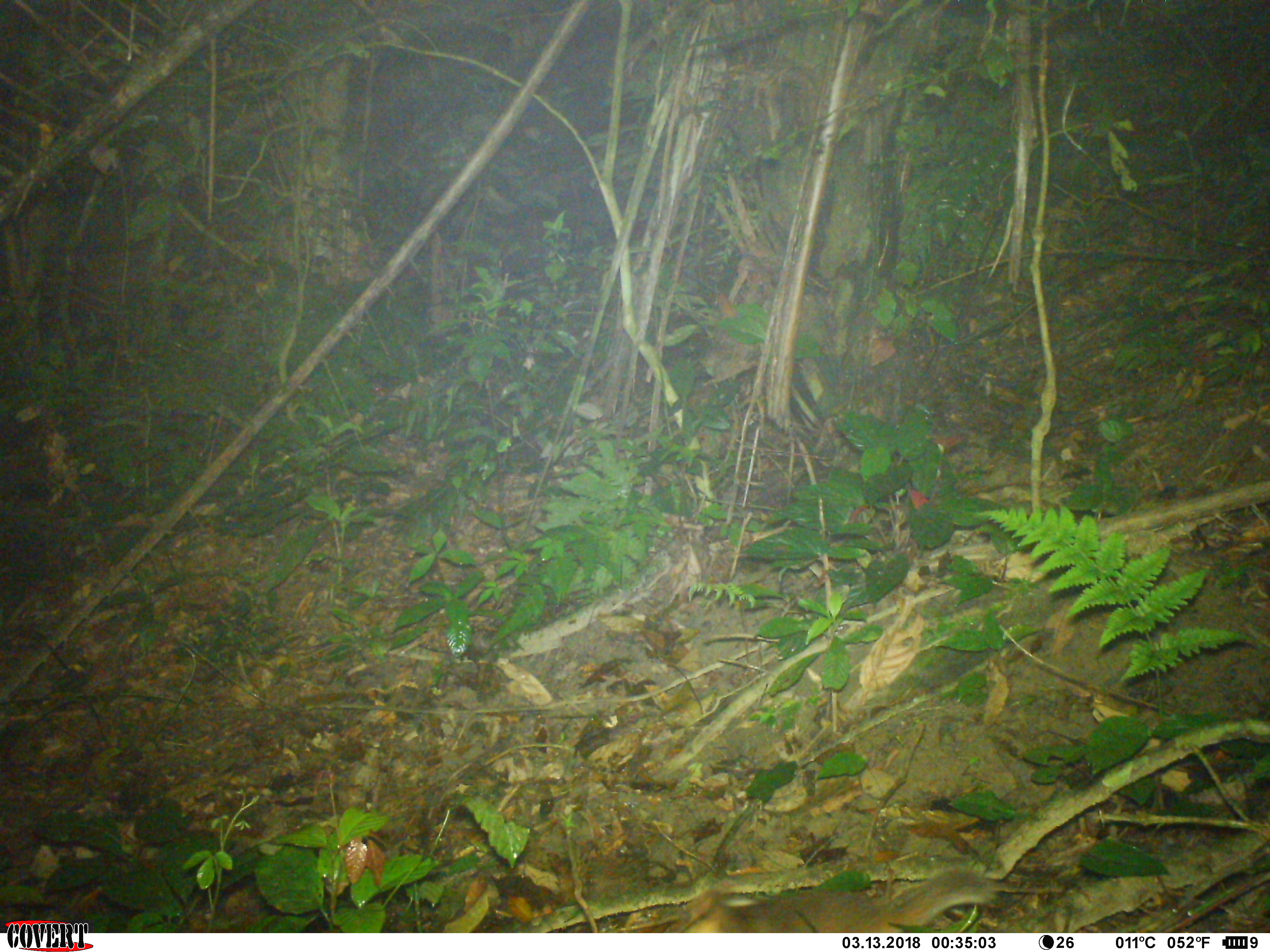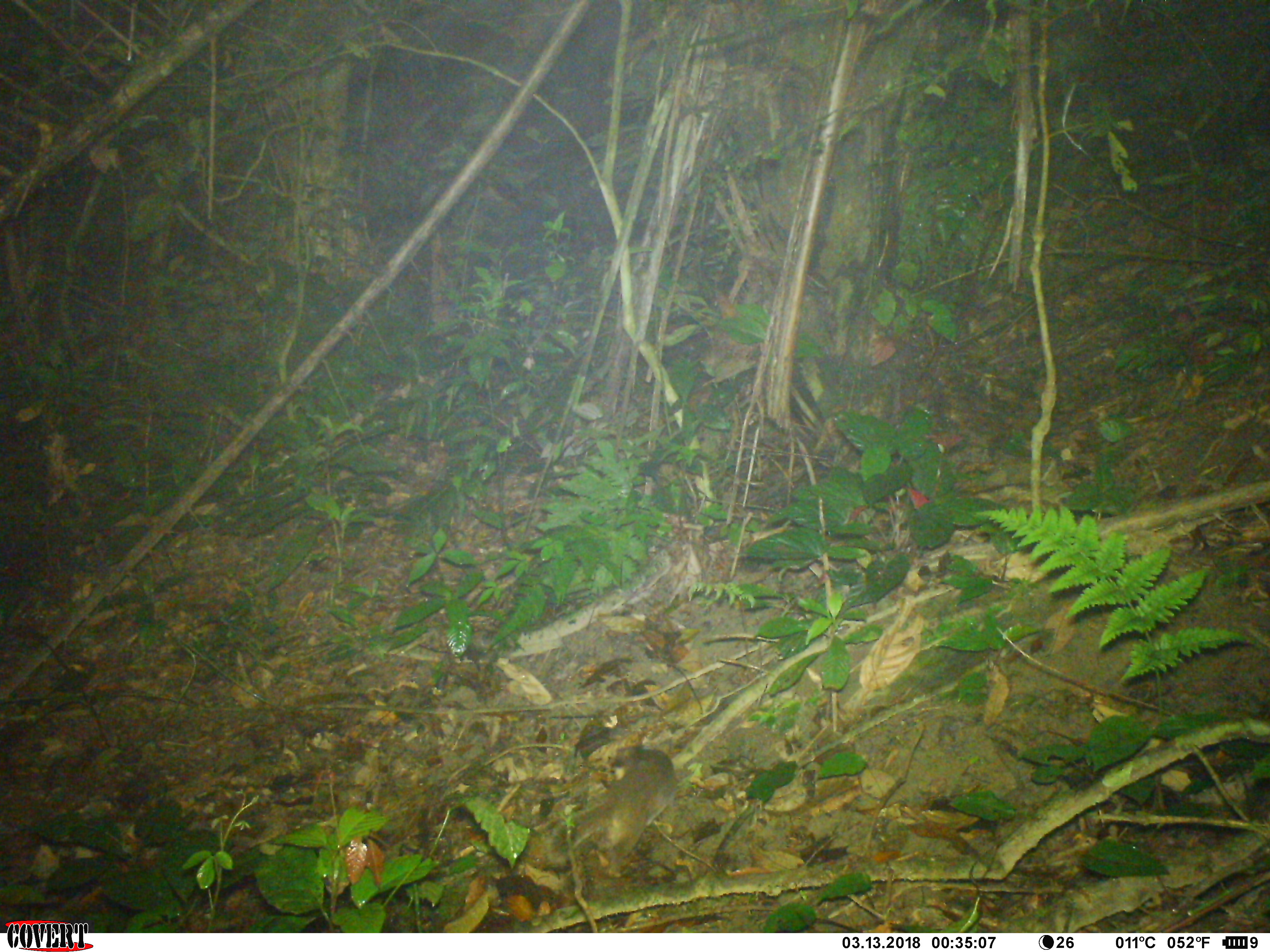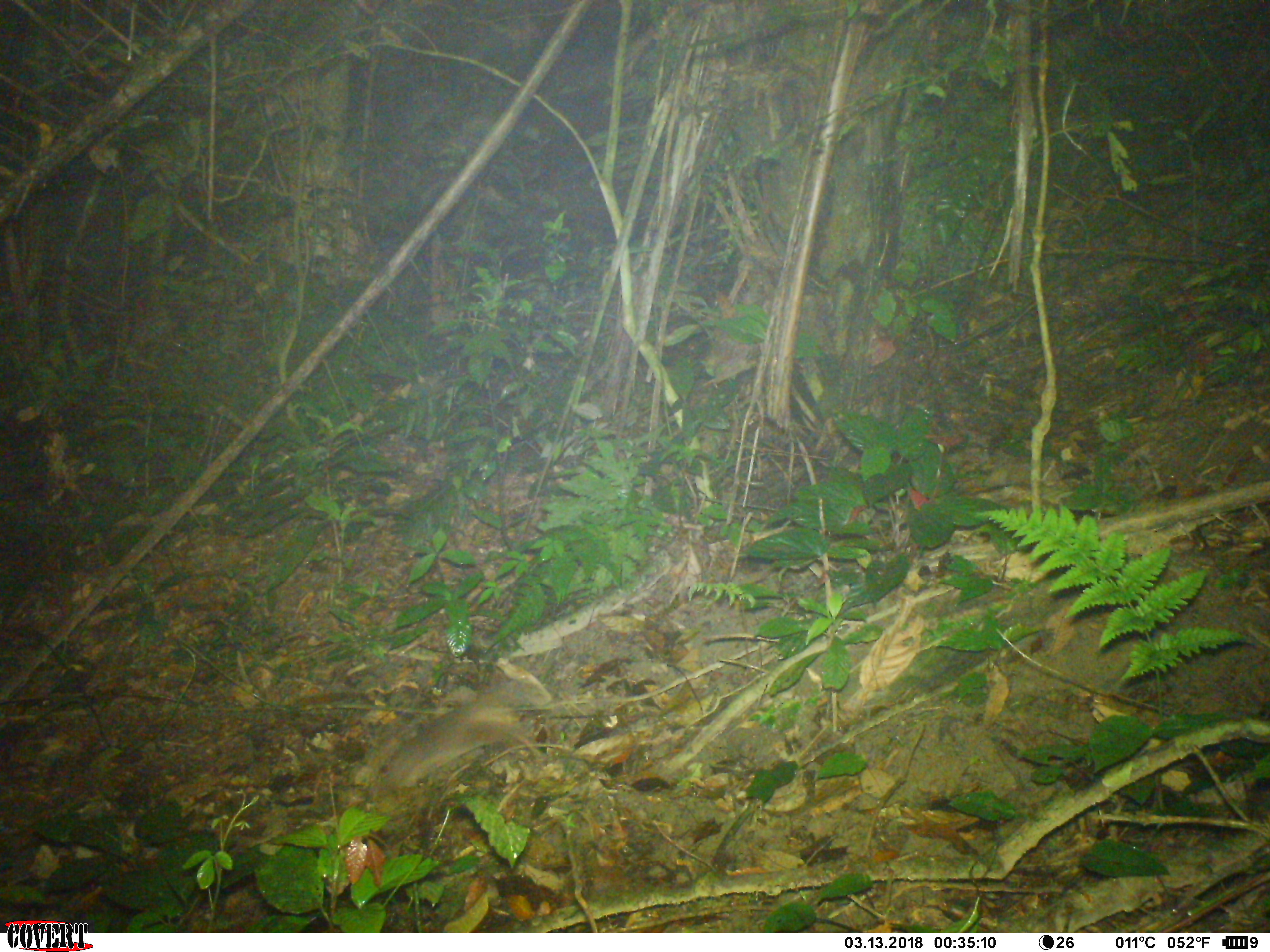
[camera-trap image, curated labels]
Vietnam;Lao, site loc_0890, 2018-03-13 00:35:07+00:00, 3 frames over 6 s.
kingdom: Animalia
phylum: Chordata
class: Mammalia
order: Carnivora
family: Mustelidae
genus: Melogale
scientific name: Melogale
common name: ferret badger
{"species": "ferret badger (Melogale)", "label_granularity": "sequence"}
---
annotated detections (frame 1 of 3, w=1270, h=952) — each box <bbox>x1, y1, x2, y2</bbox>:
ferret badger: <bbox>664, 868, 998, 932</bbox>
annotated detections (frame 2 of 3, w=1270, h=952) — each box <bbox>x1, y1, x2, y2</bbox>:
ferret badger: <bbox>550, 747, 676, 872</bbox>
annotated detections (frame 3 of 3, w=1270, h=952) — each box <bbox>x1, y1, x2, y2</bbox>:
ferret badger: <bbox>377, 678, 533, 789</bbox>